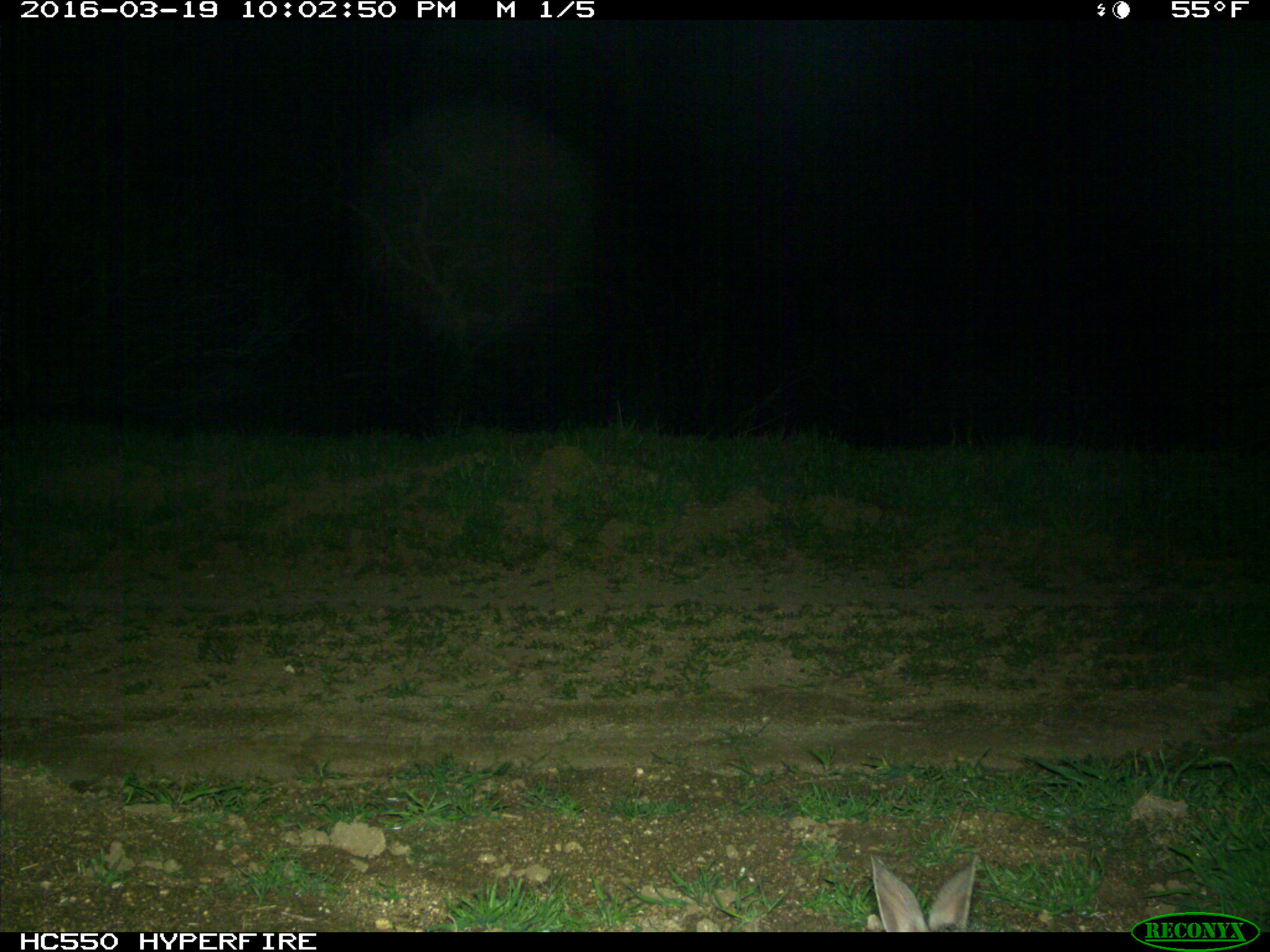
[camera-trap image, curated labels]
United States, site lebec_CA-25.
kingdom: Animalia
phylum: Chordata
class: Mammalia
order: Lagomorpha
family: Leporidae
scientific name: Leporidae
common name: rabbits and hares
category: unidentified rabbit